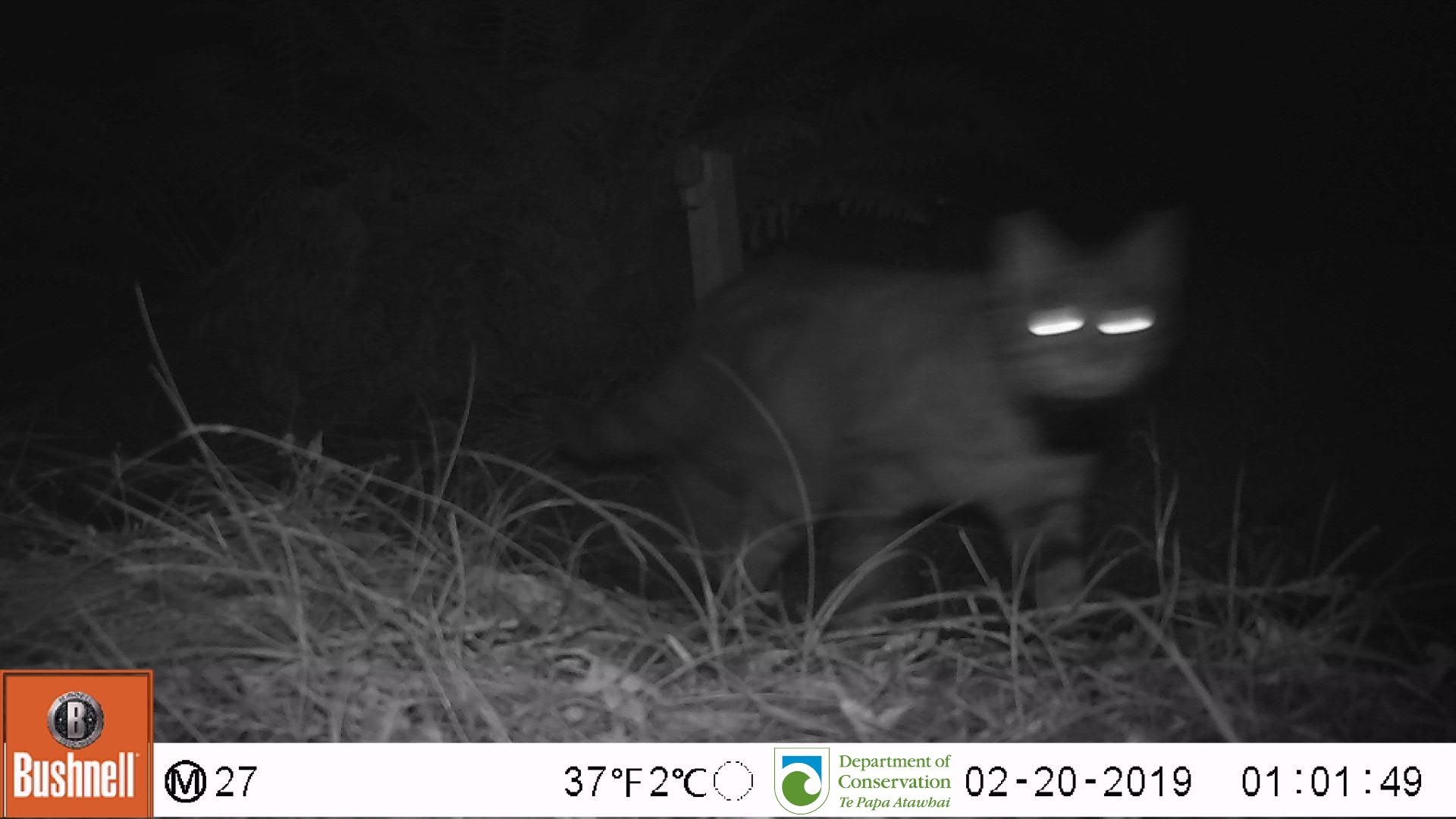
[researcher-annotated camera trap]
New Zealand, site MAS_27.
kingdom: Animalia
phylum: Chordata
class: Mammalia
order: Carnivora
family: Felidae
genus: Felis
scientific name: Felis catus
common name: domestic cat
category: cat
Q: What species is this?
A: Cat (domestic cat) (Felis catus).